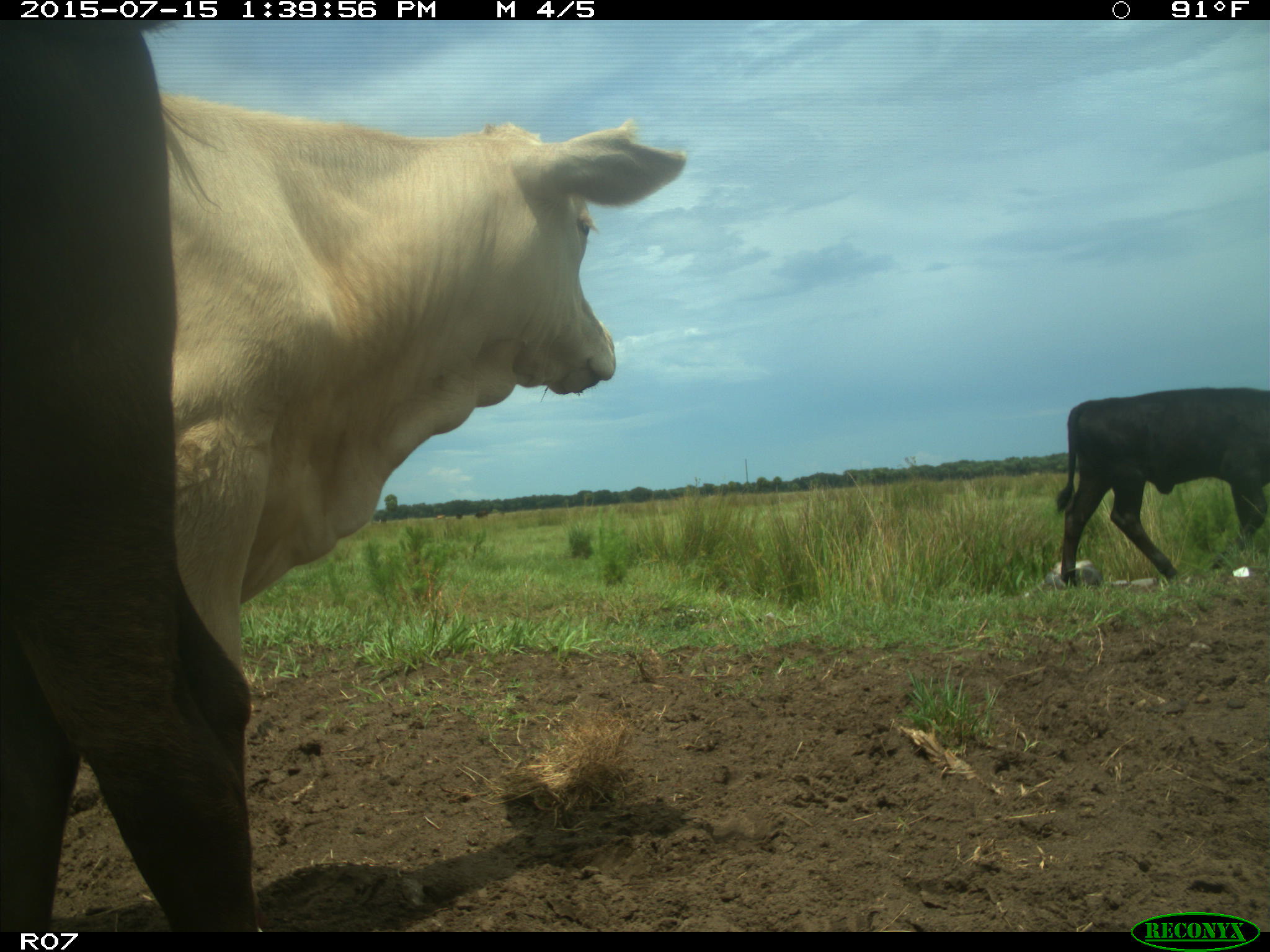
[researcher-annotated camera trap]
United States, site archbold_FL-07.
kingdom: Animalia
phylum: Chordata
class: Mammalia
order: Artiodactyla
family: Bovidae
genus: Bos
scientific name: Bos taurus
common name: domestic cow